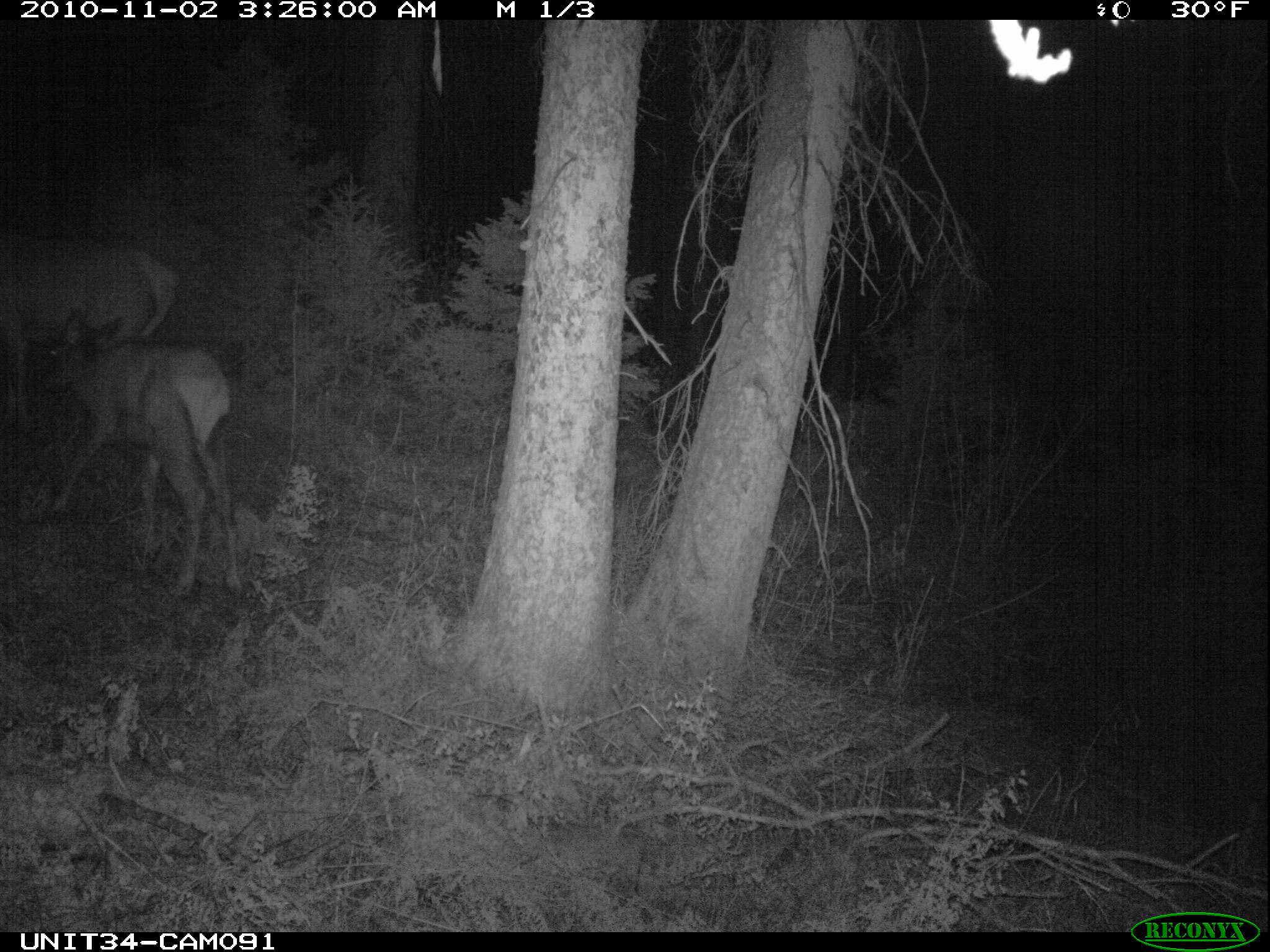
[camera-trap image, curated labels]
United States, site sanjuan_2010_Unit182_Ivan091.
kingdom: Animalia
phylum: Chordata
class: Mammalia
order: Artiodactyla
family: Cervidae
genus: Cervus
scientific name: Cervus elaphus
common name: red deer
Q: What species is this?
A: Cervus elaphus (red deer).